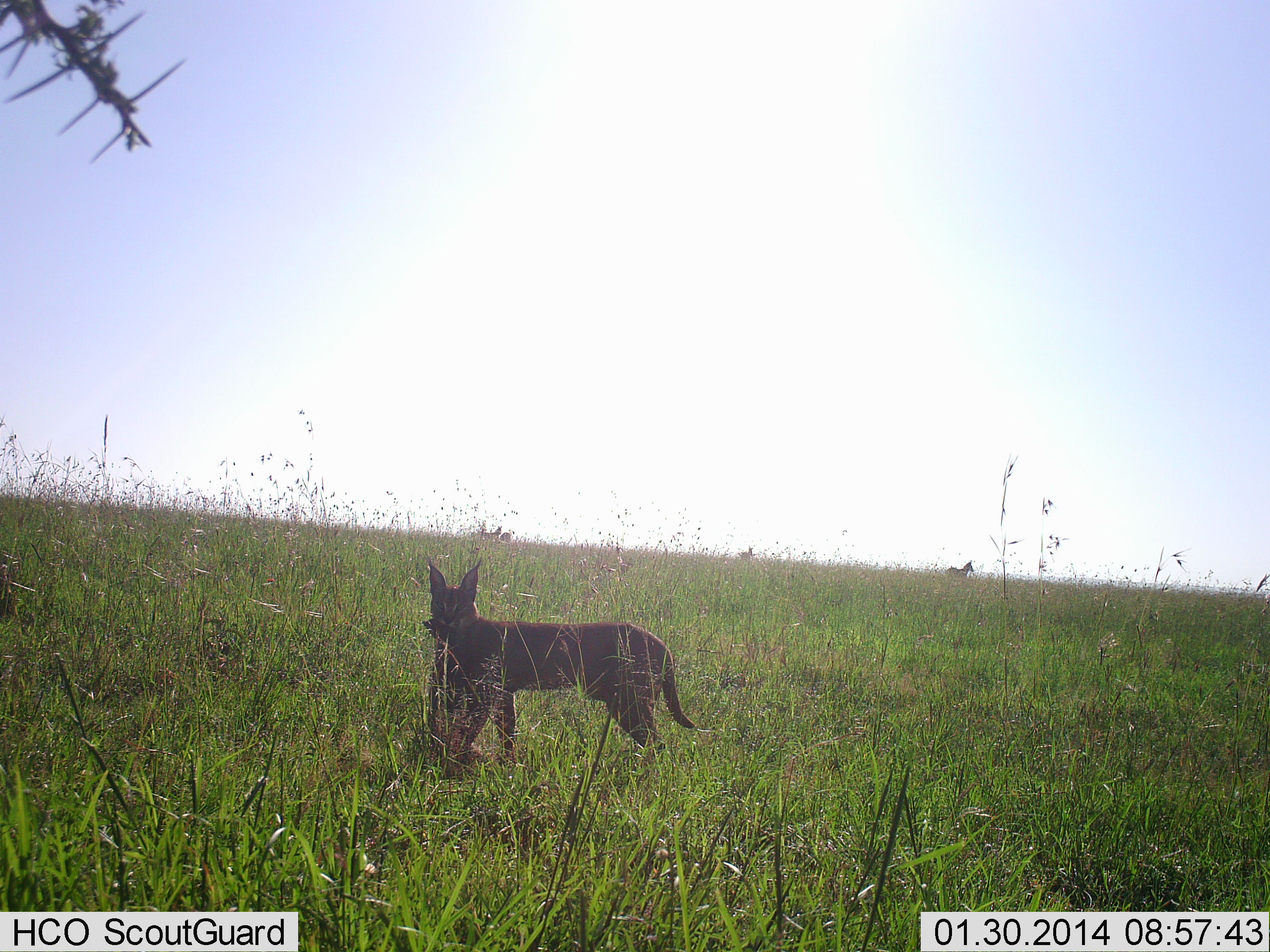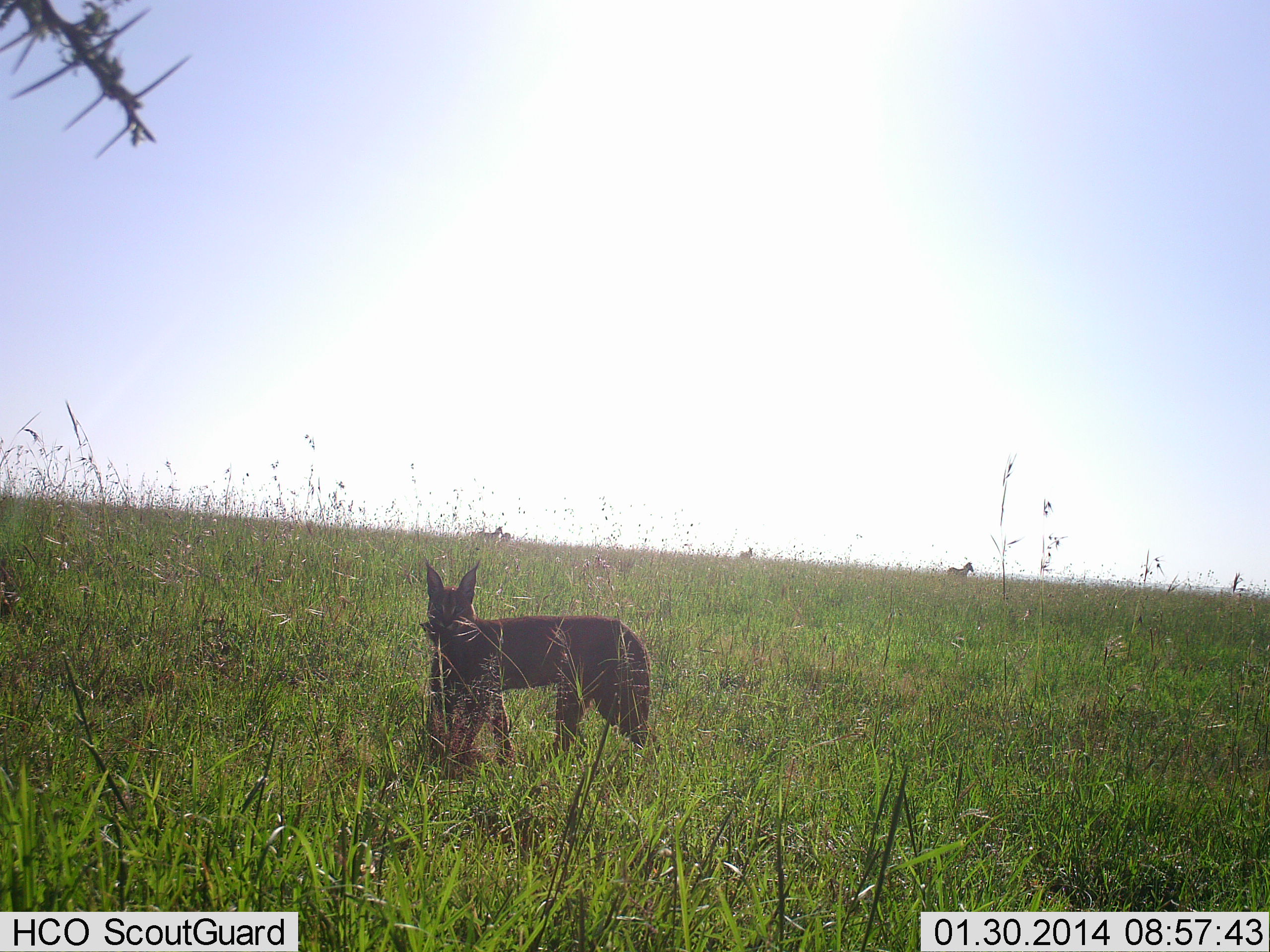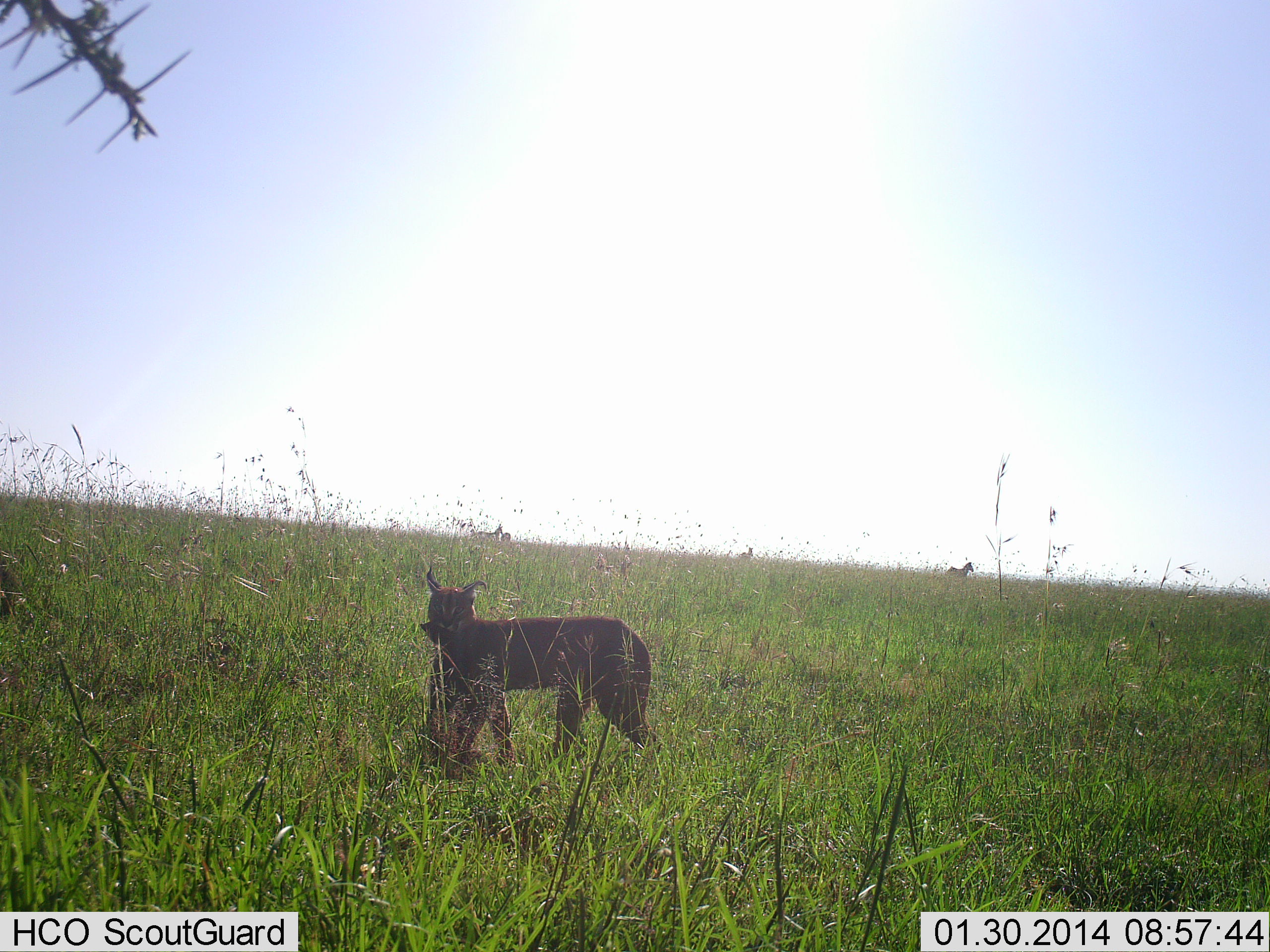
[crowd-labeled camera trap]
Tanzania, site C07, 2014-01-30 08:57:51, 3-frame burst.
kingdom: Animalia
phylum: Chordata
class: Mammalia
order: Carnivora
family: Felidae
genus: Caracal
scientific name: Caracal caracal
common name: caracal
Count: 1.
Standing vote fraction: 69%.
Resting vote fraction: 0%.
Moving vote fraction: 8%.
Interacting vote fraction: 0%.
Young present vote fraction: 0%.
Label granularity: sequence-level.